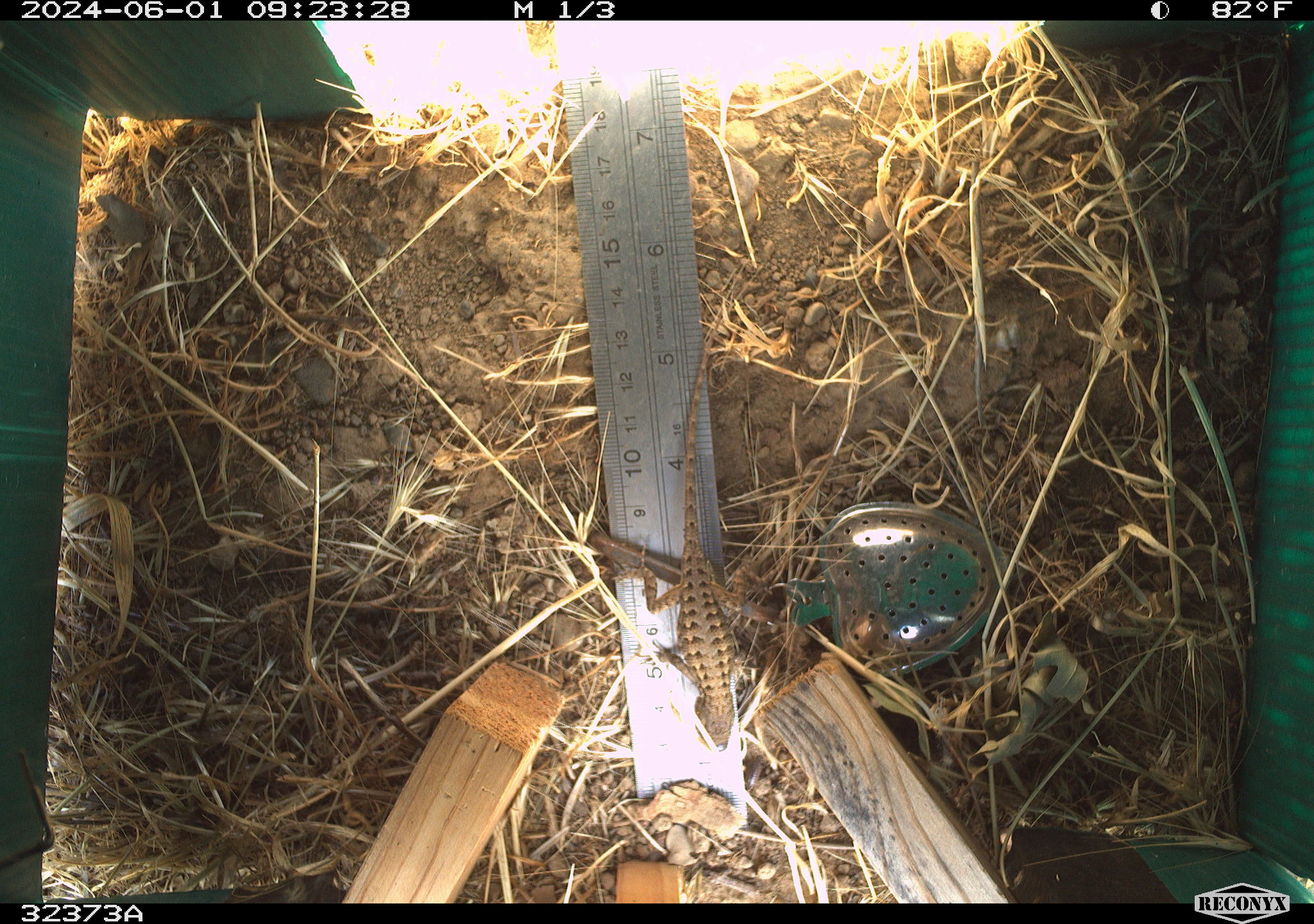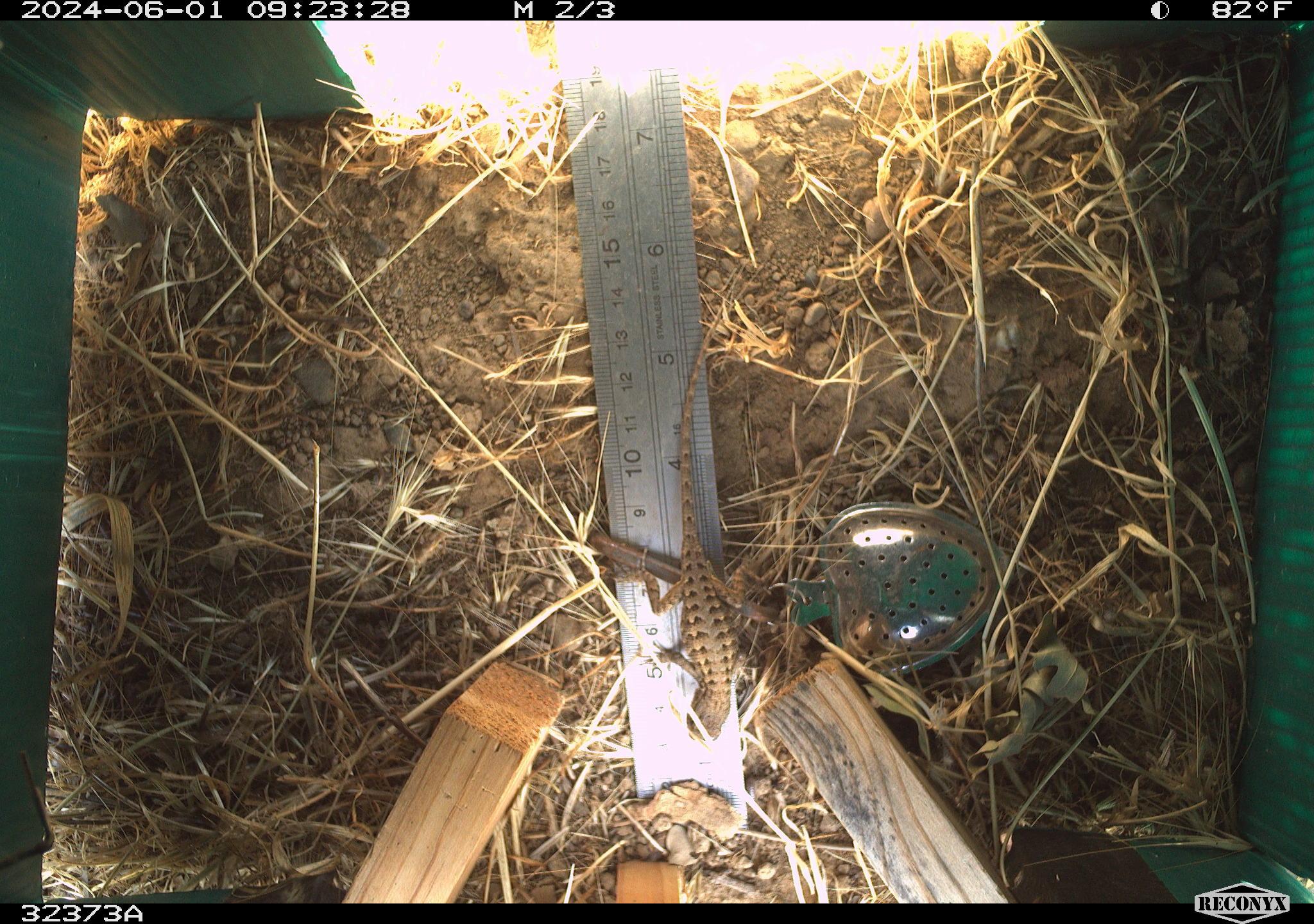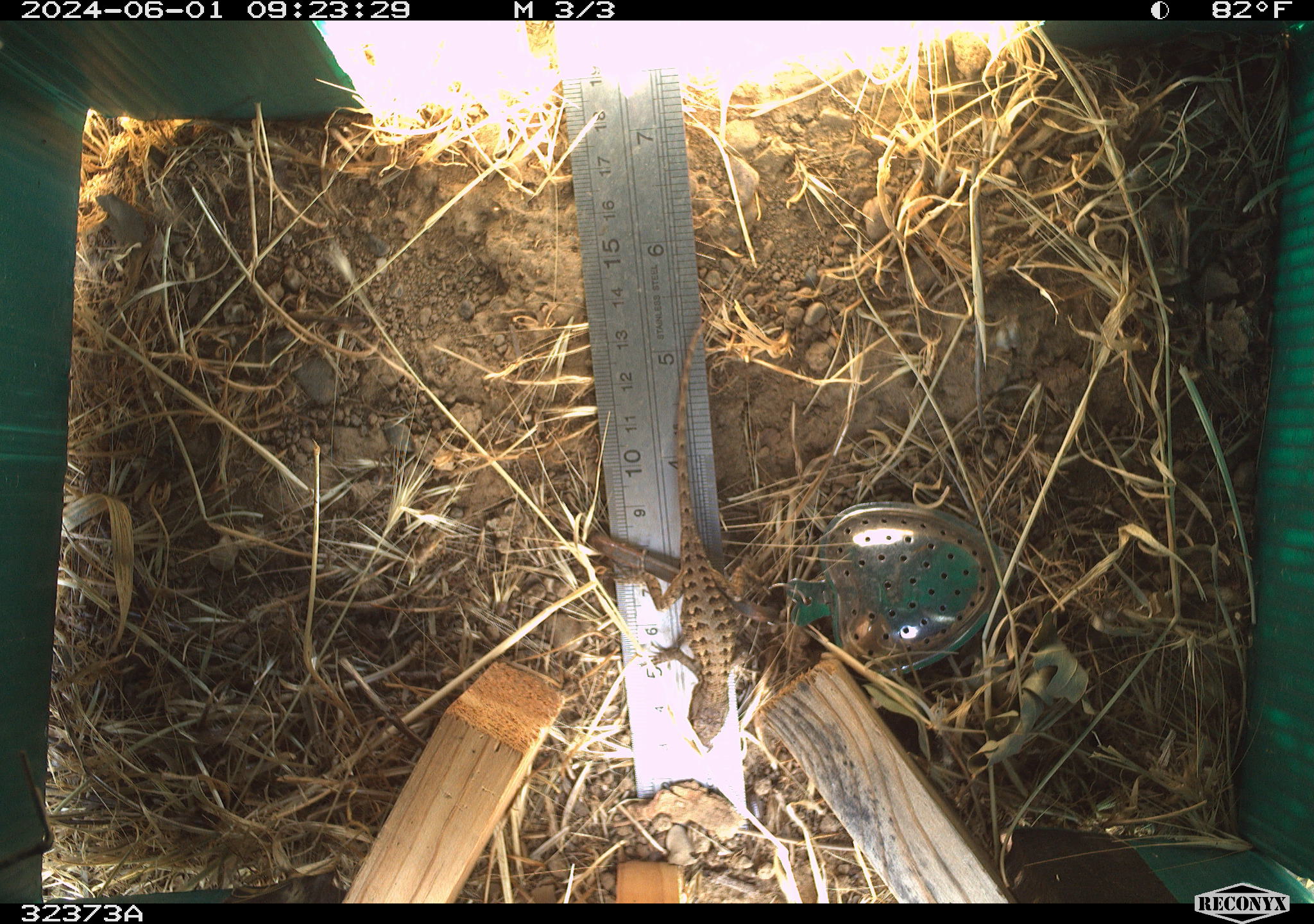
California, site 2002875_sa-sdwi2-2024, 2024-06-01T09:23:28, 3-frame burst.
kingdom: Animalia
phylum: Chordata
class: Reptilia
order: Squamata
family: Phrynosomatidae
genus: Sceloporus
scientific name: Sceloporus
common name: spiny lizards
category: sceloporus species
Sceloporus species (spiny lizards) (Sceloporus).